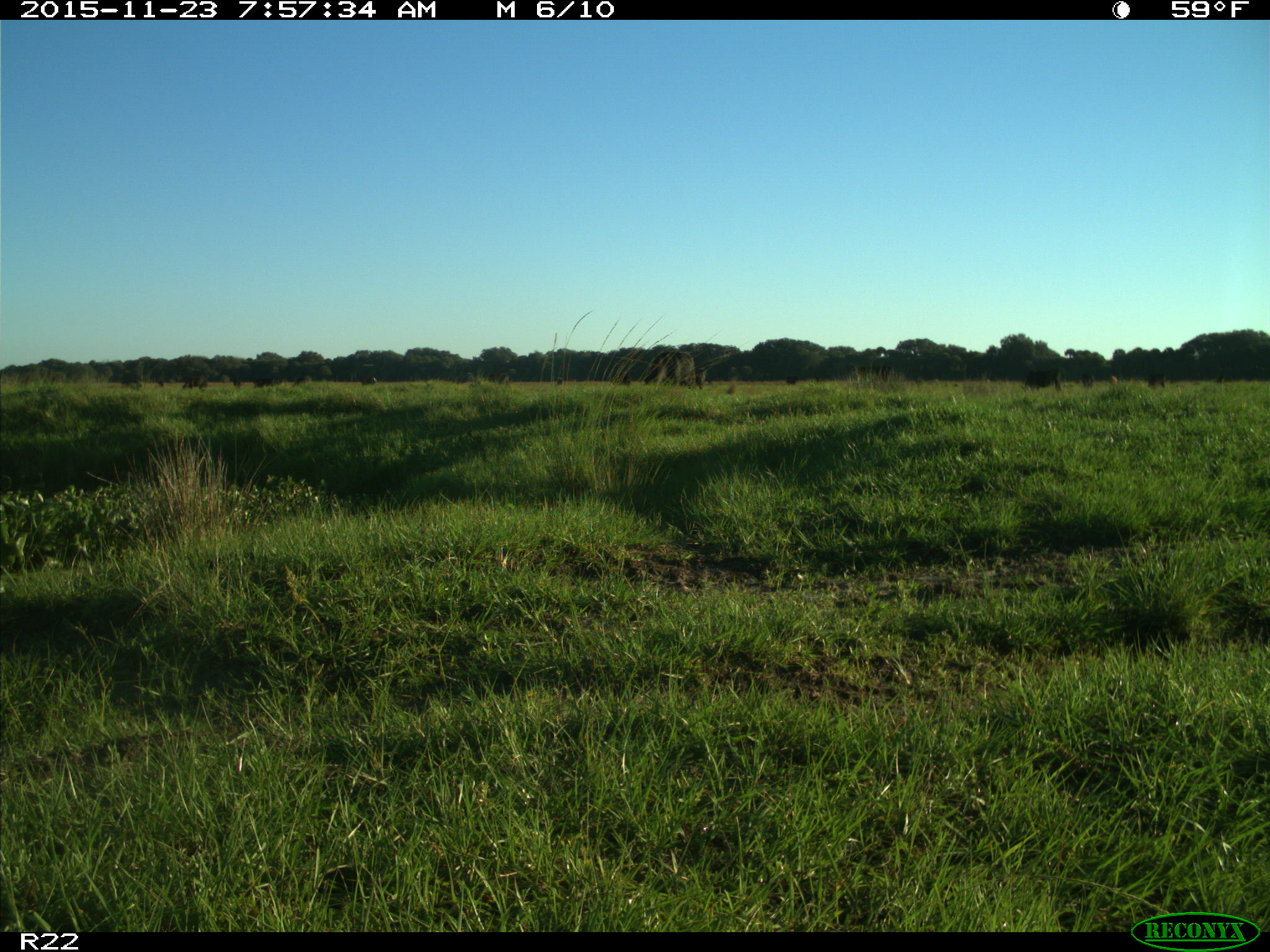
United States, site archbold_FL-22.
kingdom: Animalia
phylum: Chordata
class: Mammalia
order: Artiodactyla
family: Bovidae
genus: Bos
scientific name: Bos taurus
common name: domestic cow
Bos taurus (domestic cow).